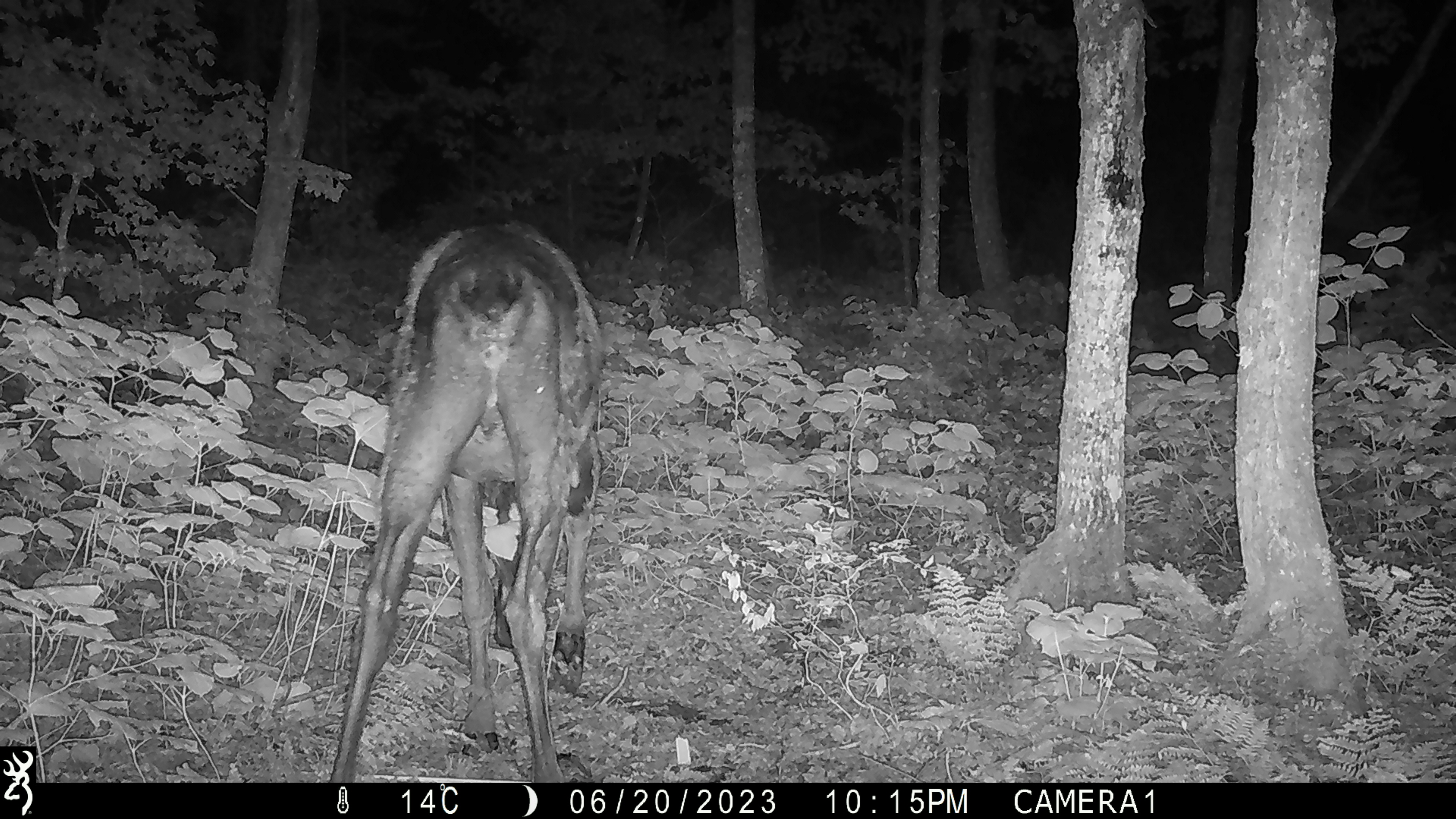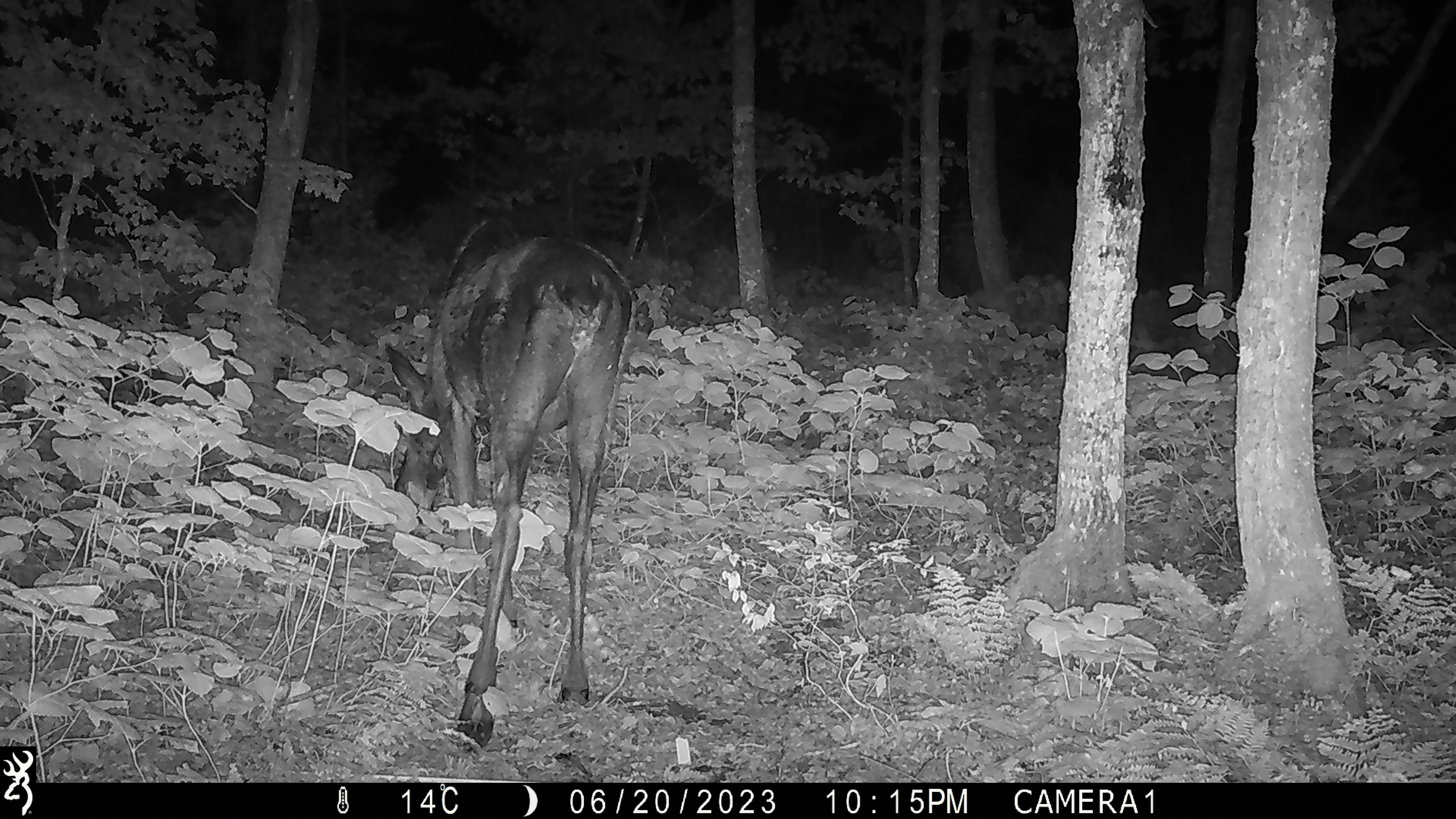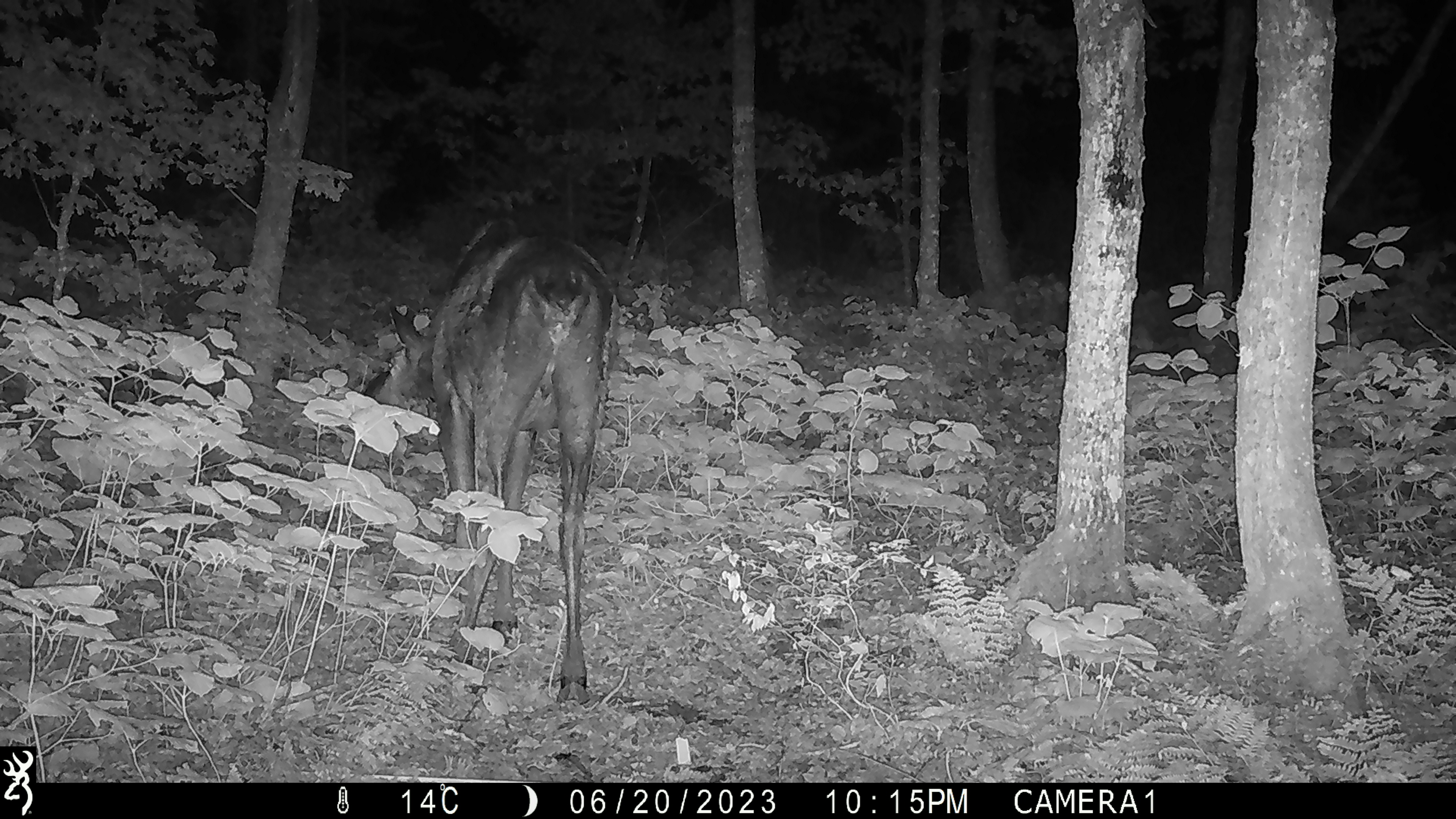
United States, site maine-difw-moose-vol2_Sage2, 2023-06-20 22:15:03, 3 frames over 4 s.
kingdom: Animalia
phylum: Chordata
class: Mammalia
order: Artiodactyla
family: Cervidae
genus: Alces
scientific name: Alces alces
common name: moose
Moose (Alces alces).